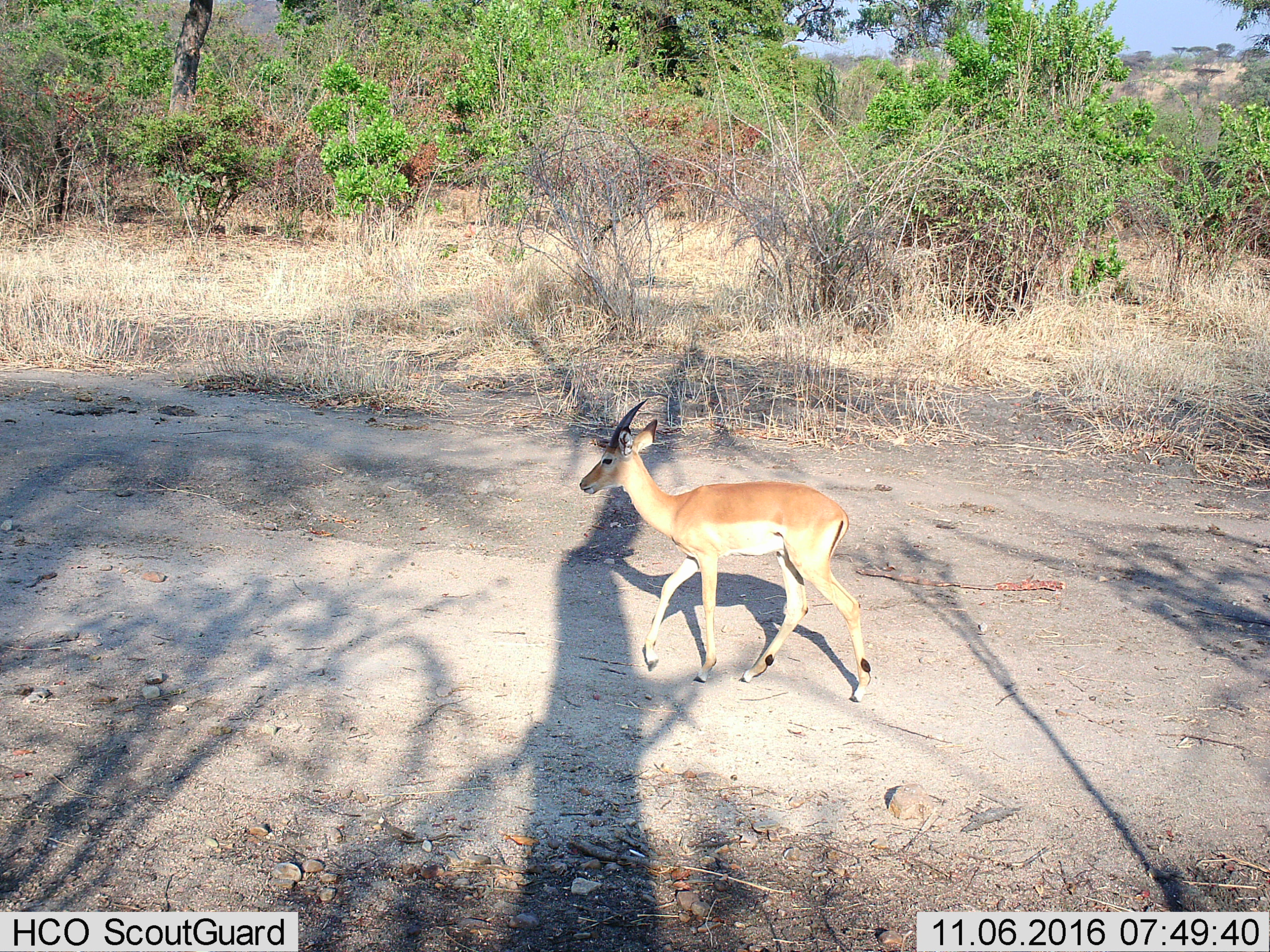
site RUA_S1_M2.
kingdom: Animalia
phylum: Chordata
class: Mammalia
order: Artiodactyla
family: Bovidae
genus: Aepyceros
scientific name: Aepyceros melampus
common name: impala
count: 1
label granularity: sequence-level